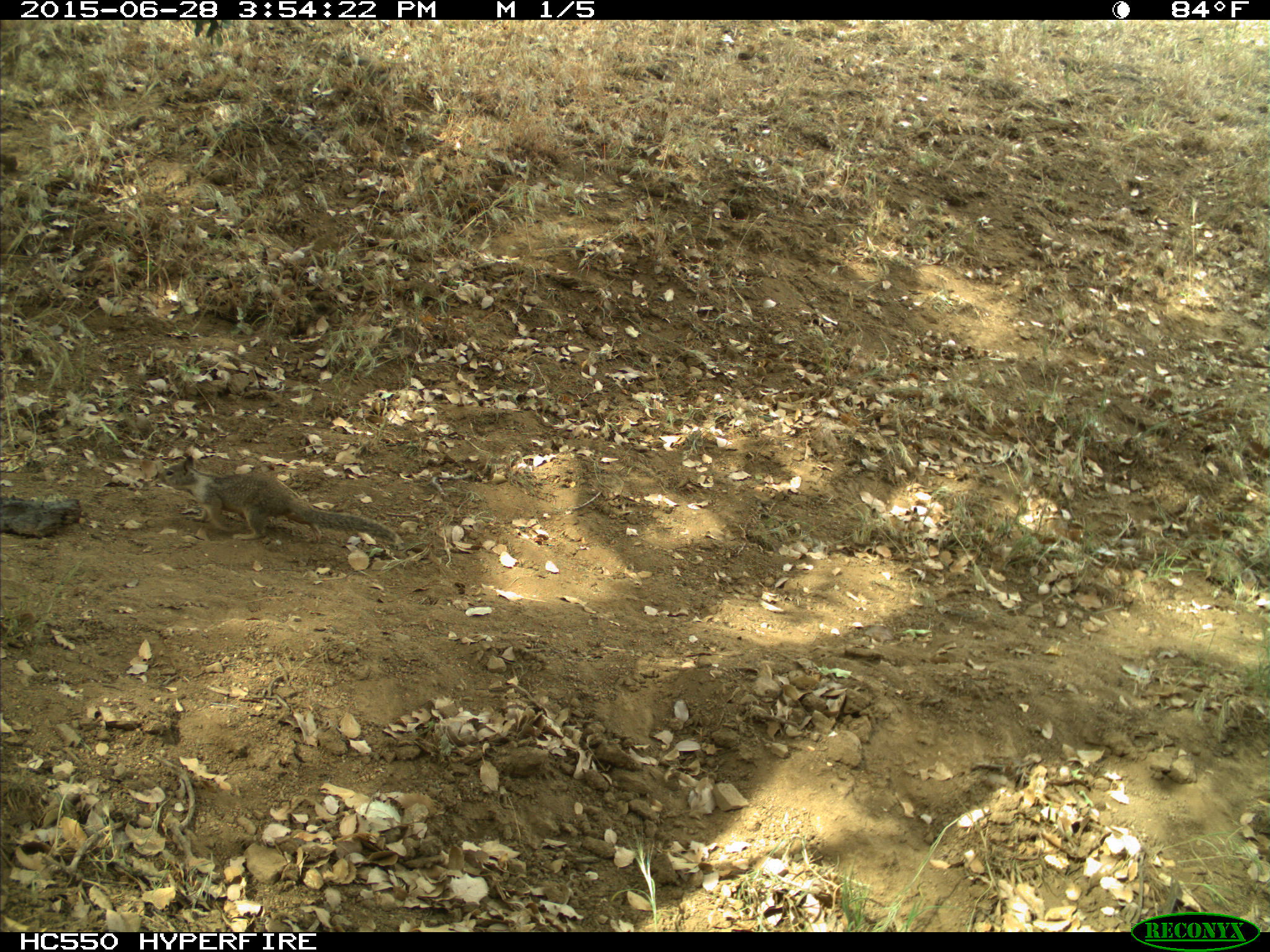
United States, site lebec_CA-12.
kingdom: Animalia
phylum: Chordata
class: Mammalia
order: Rodentia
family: Sciuridae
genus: Otospermophilus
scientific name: Otospermophilus beecheyi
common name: california ground squirrel